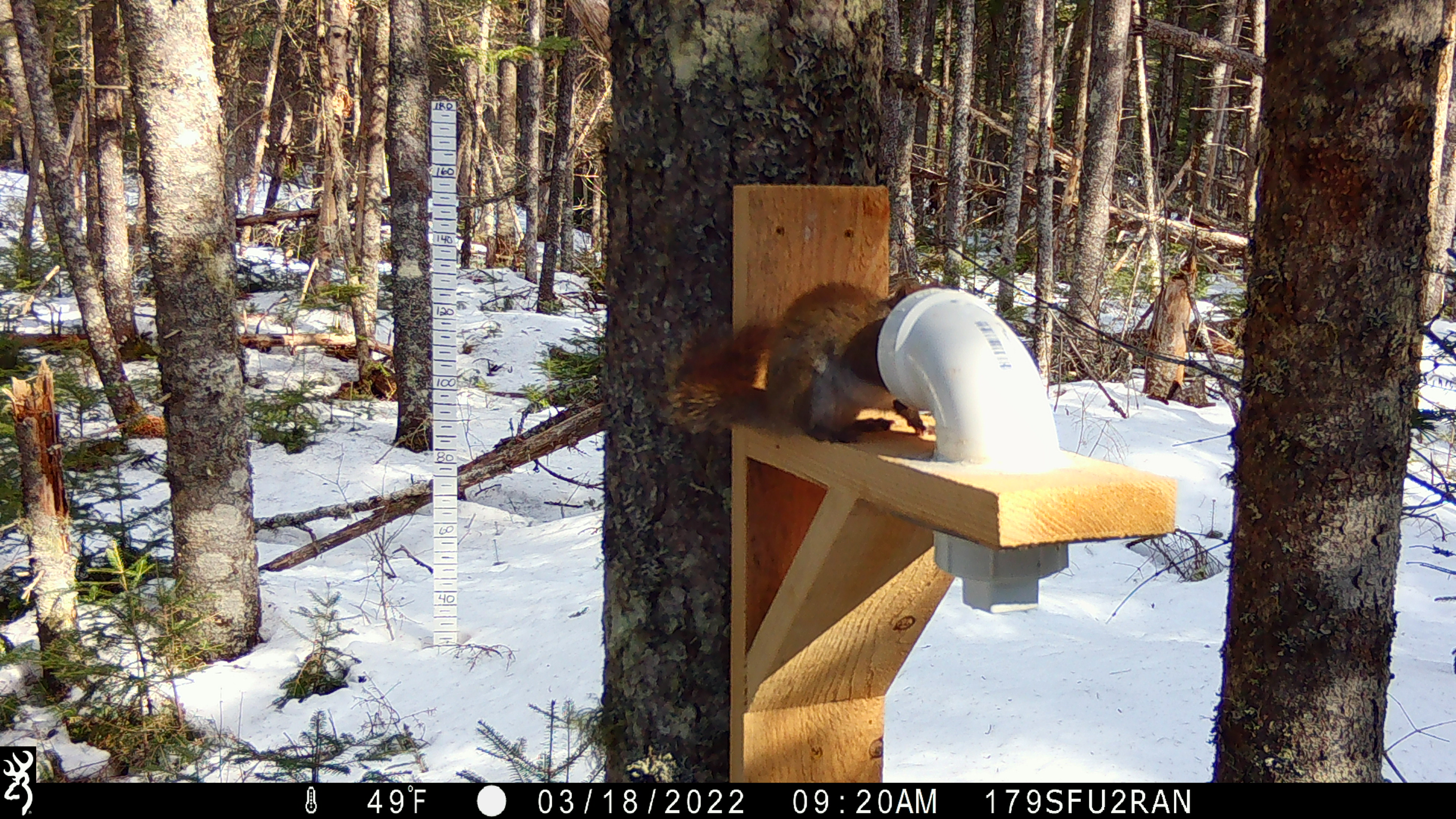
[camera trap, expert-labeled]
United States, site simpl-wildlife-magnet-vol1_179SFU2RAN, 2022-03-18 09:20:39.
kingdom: Animalia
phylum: Chordata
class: Mammalia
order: Rodentia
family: Sciuridae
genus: Tamiasciurus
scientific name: Tamiasciurus hudsonicus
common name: red squirrel